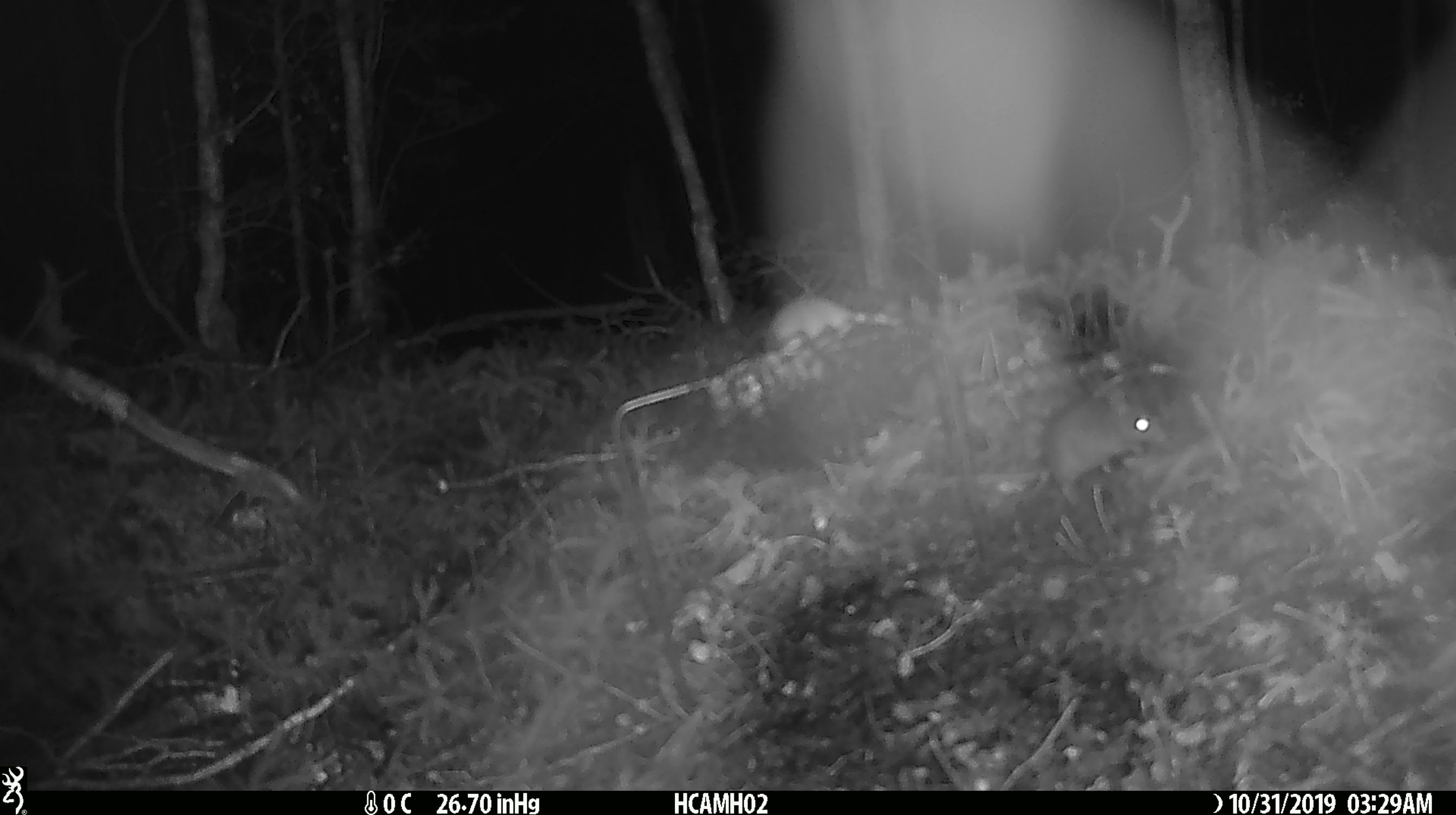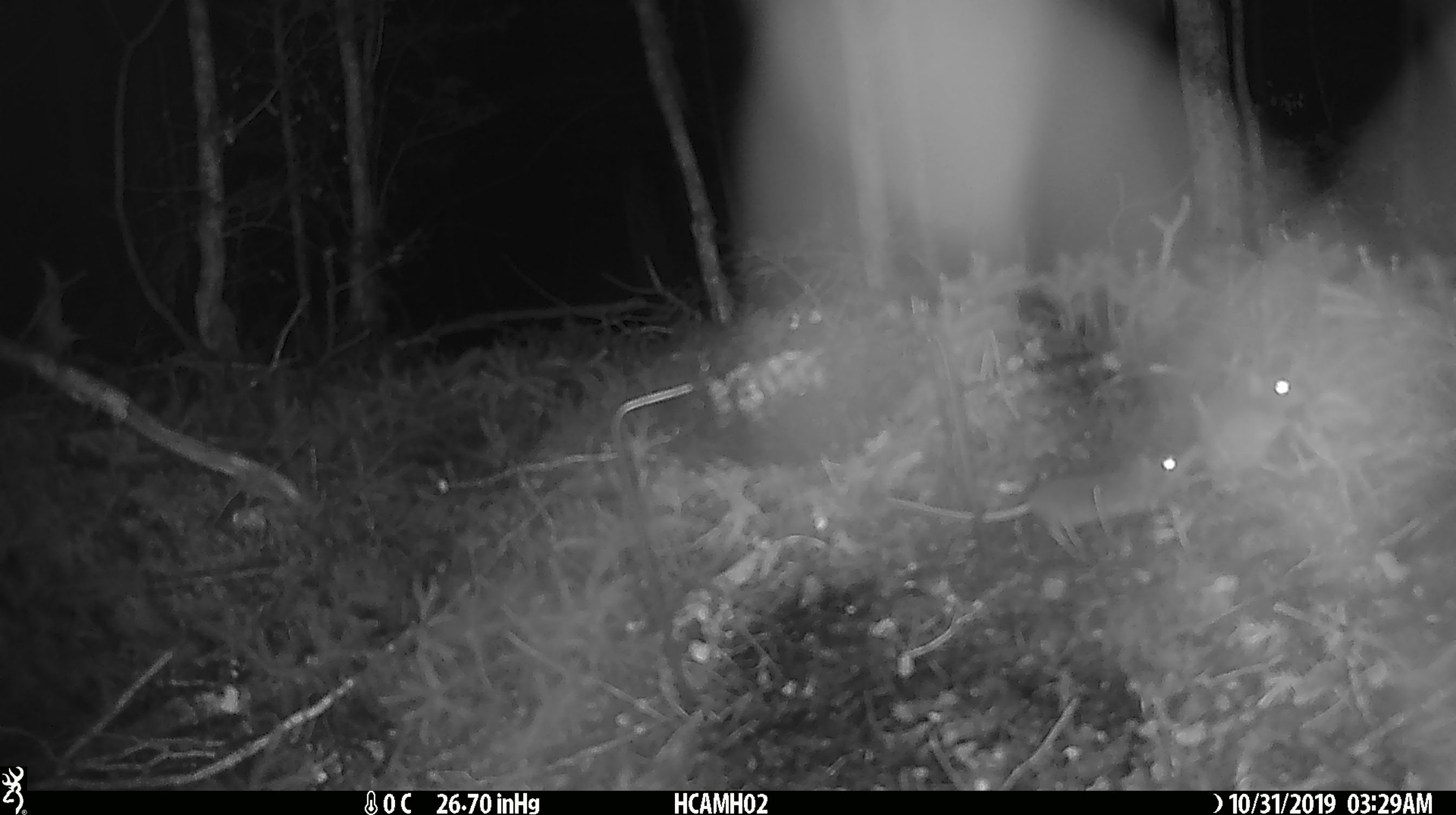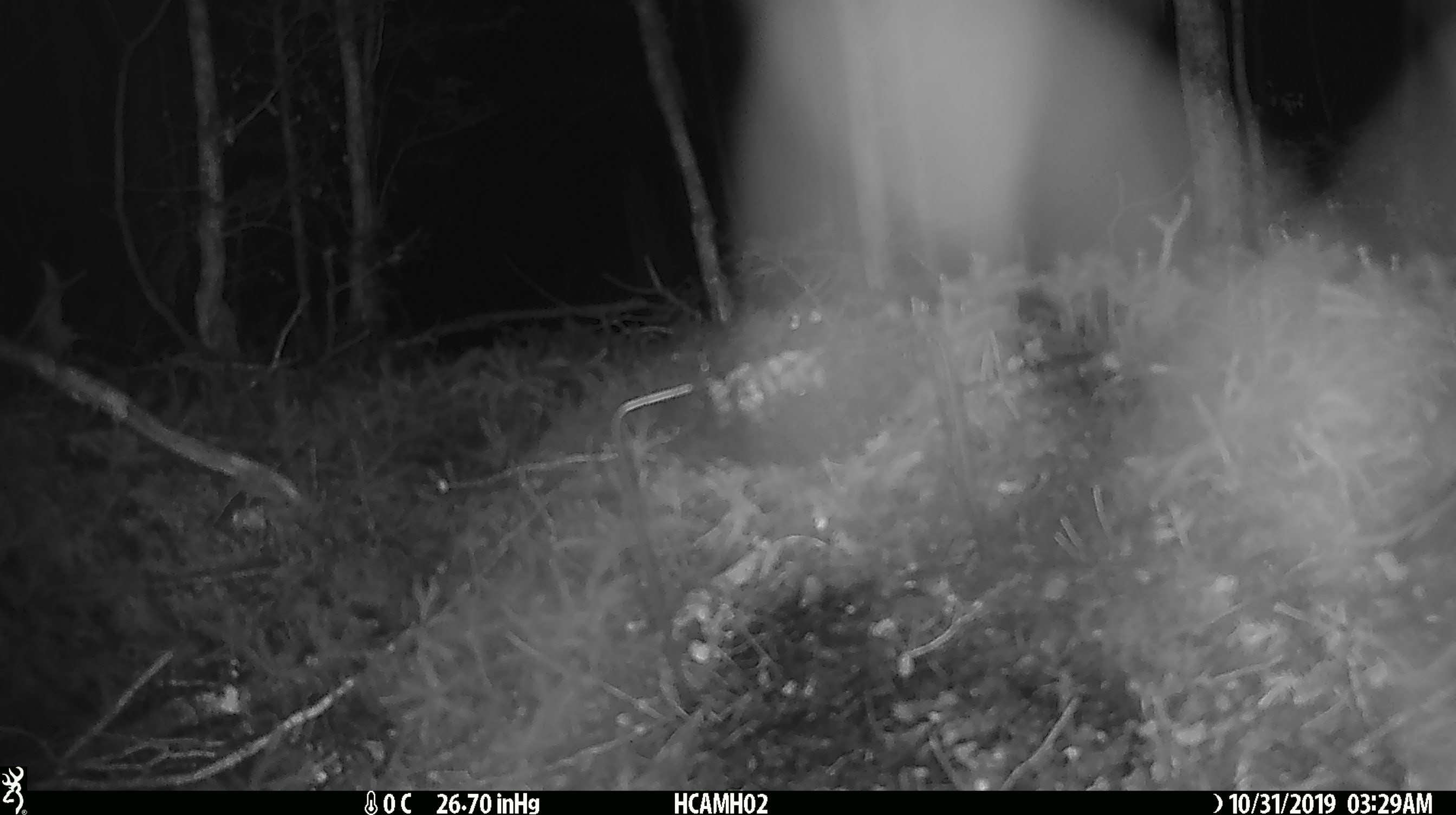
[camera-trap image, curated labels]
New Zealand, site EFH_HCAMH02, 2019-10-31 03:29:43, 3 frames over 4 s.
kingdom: Animalia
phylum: Chordata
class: Mammalia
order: Rodentia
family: Muridae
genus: Mus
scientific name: Mus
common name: mouse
Mouse (Mus).